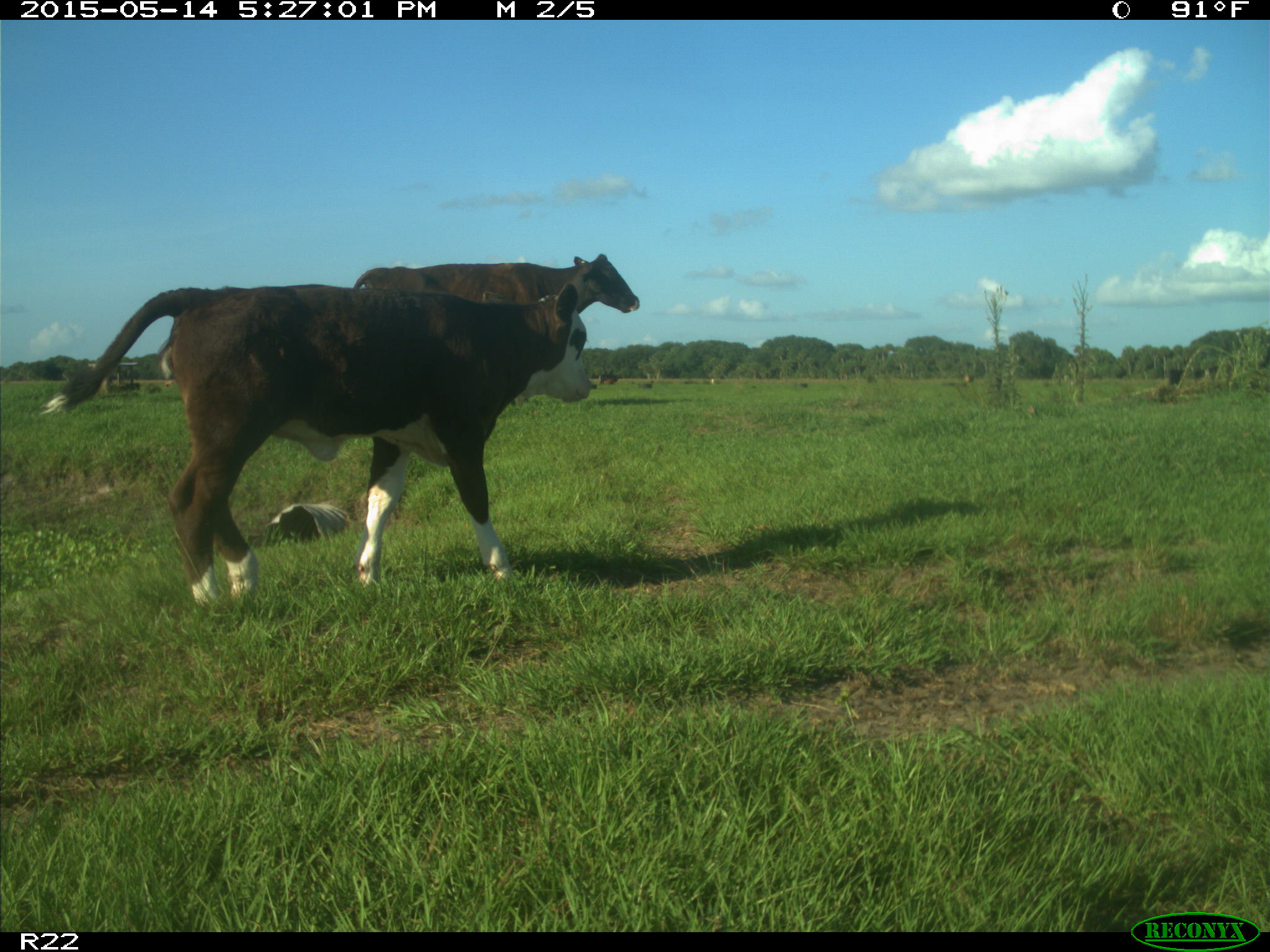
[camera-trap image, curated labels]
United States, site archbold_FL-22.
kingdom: Animalia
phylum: Chordata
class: Mammalia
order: Artiodactyla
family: Bovidae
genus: Bos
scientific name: Bos taurus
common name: domestic cow